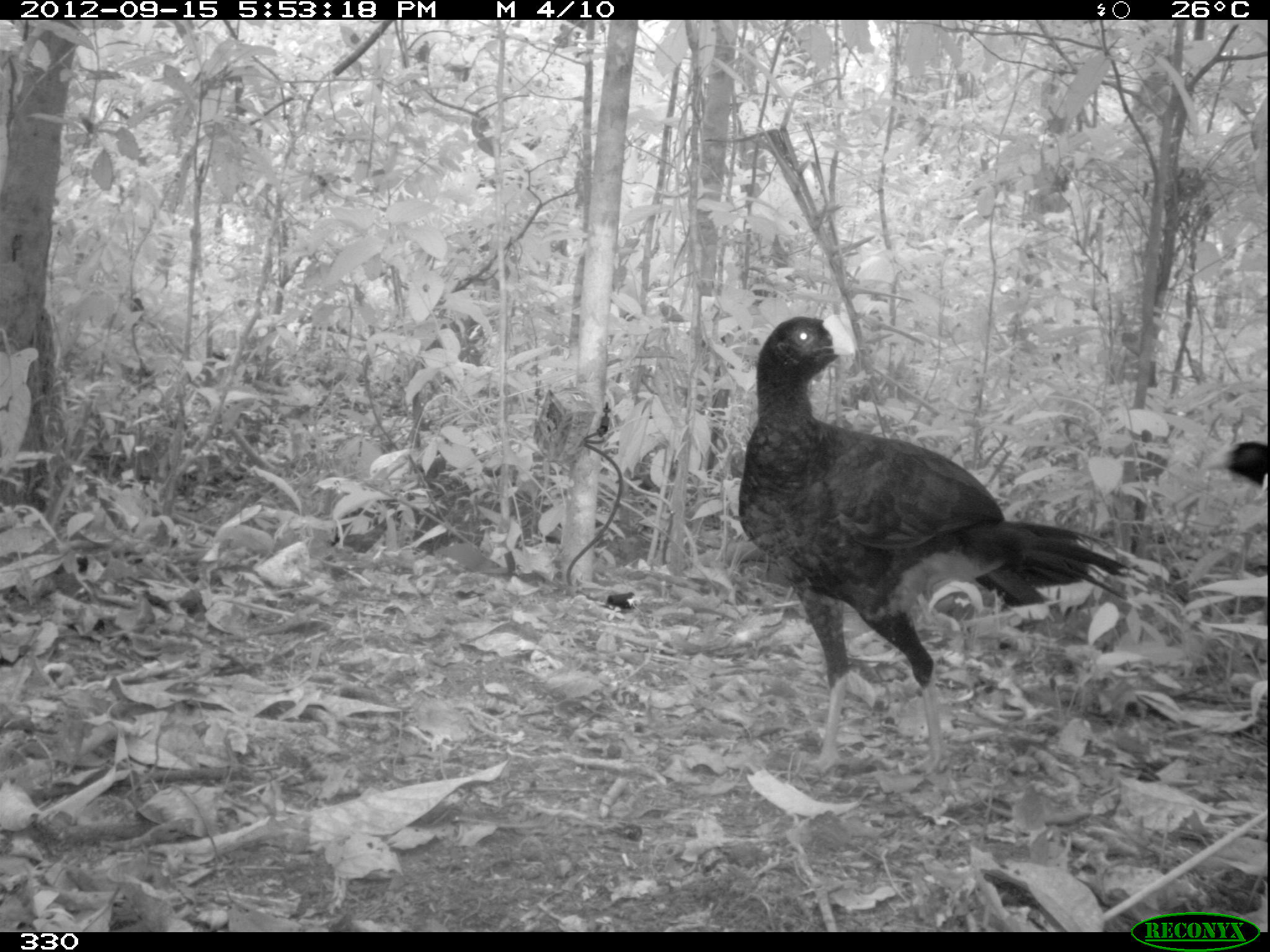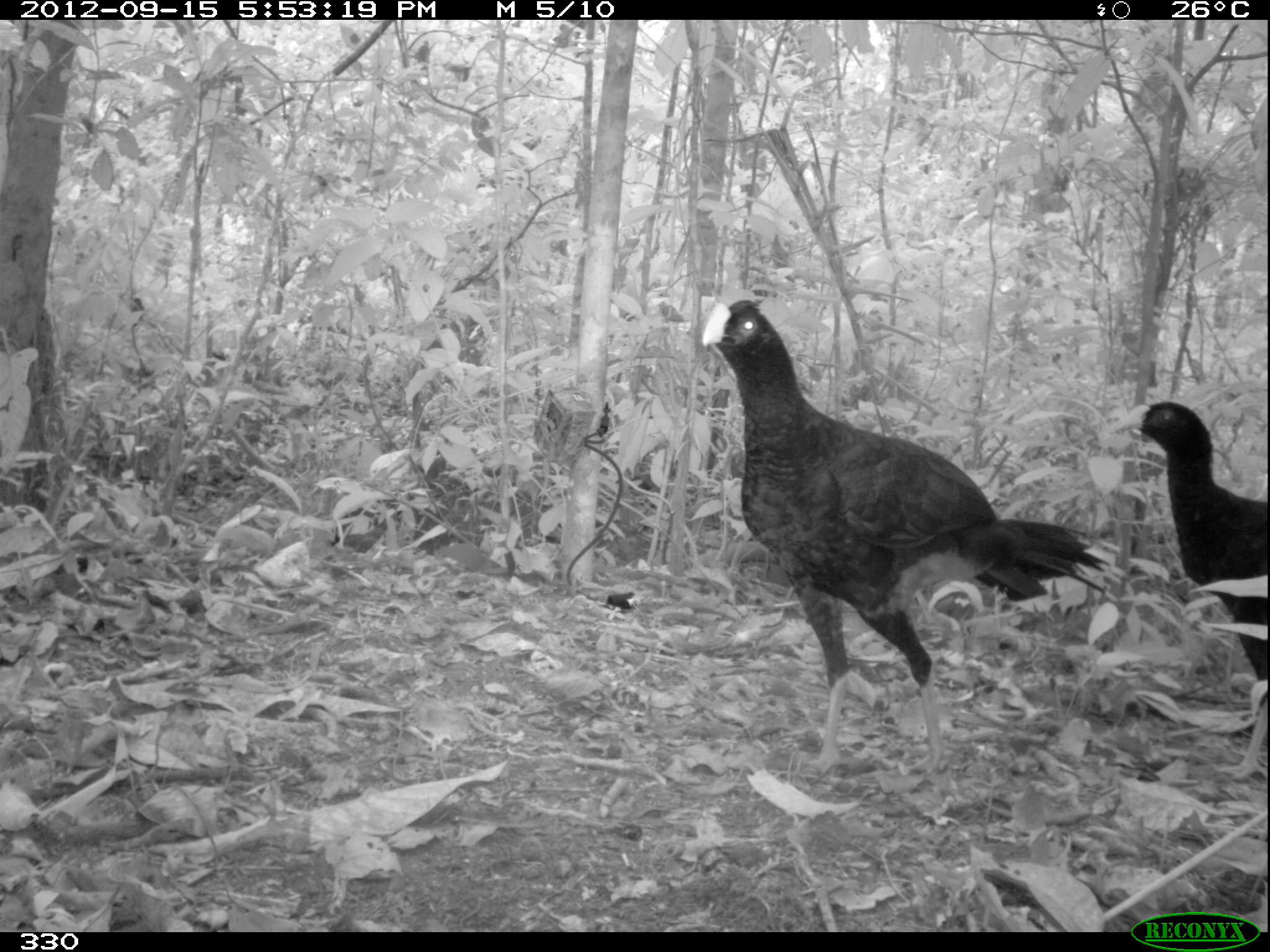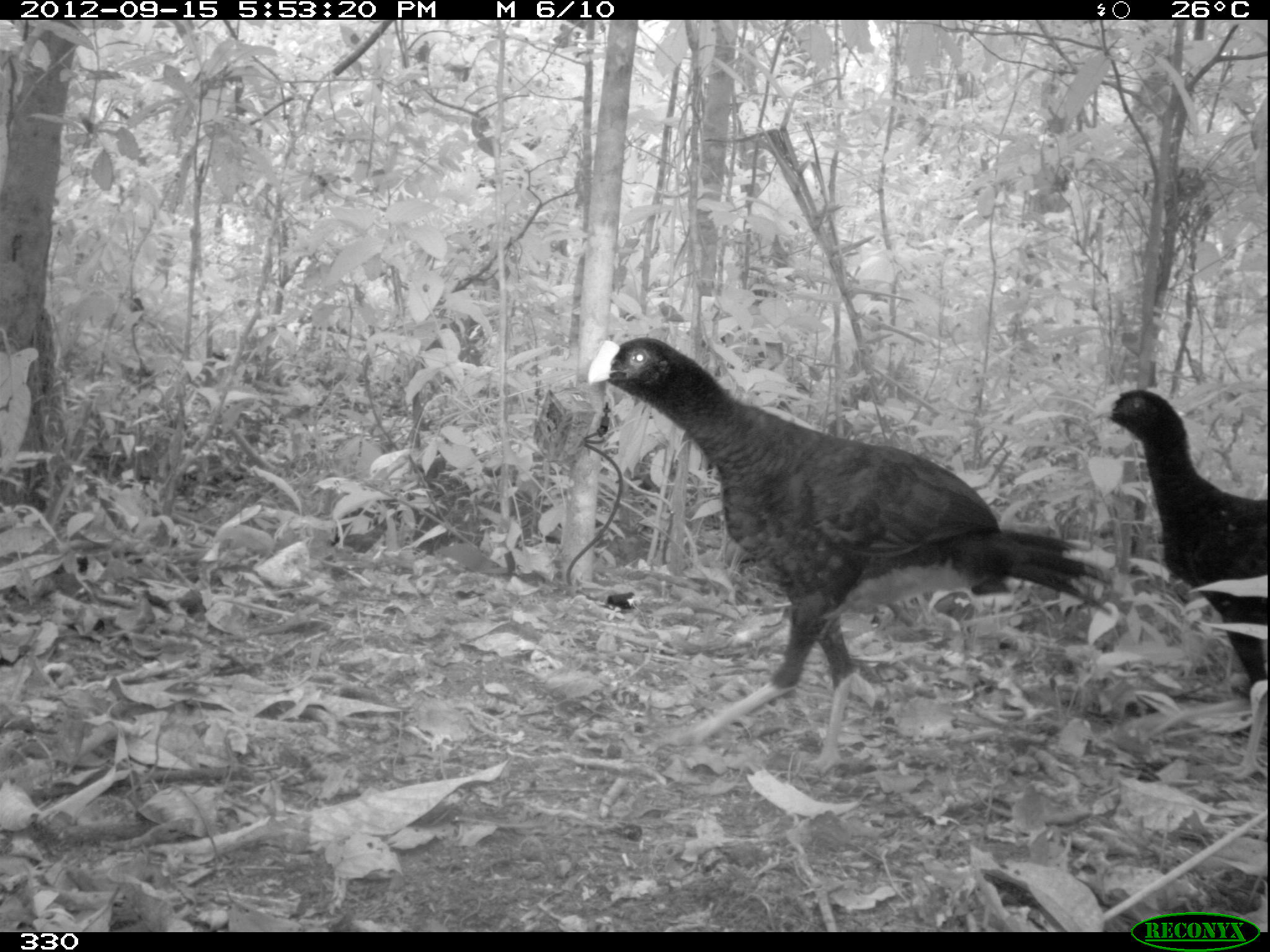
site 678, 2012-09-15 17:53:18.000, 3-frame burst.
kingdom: Animalia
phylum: Chordata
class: Aves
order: Galliformes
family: Cracidae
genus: Mitu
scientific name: Mitu tuberosum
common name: razor-billed curassow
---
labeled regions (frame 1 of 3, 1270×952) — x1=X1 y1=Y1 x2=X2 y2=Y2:
mitu tuberosum: x1=737 y1=314 x2=1152 y2=783; x1=1197 y1=438 x2=1270 y2=493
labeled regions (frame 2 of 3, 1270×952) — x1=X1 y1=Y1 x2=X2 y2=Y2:
mitu tuberosum: x1=696 y1=292 x2=1130 y2=777; x1=1102 y1=396 x2=1270 y2=780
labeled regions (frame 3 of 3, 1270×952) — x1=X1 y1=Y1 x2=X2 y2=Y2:
mitu tuberosum: x1=582 y1=333 x2=1109 y2=770; x1=1093 y1=389 x2=1266 y2=776